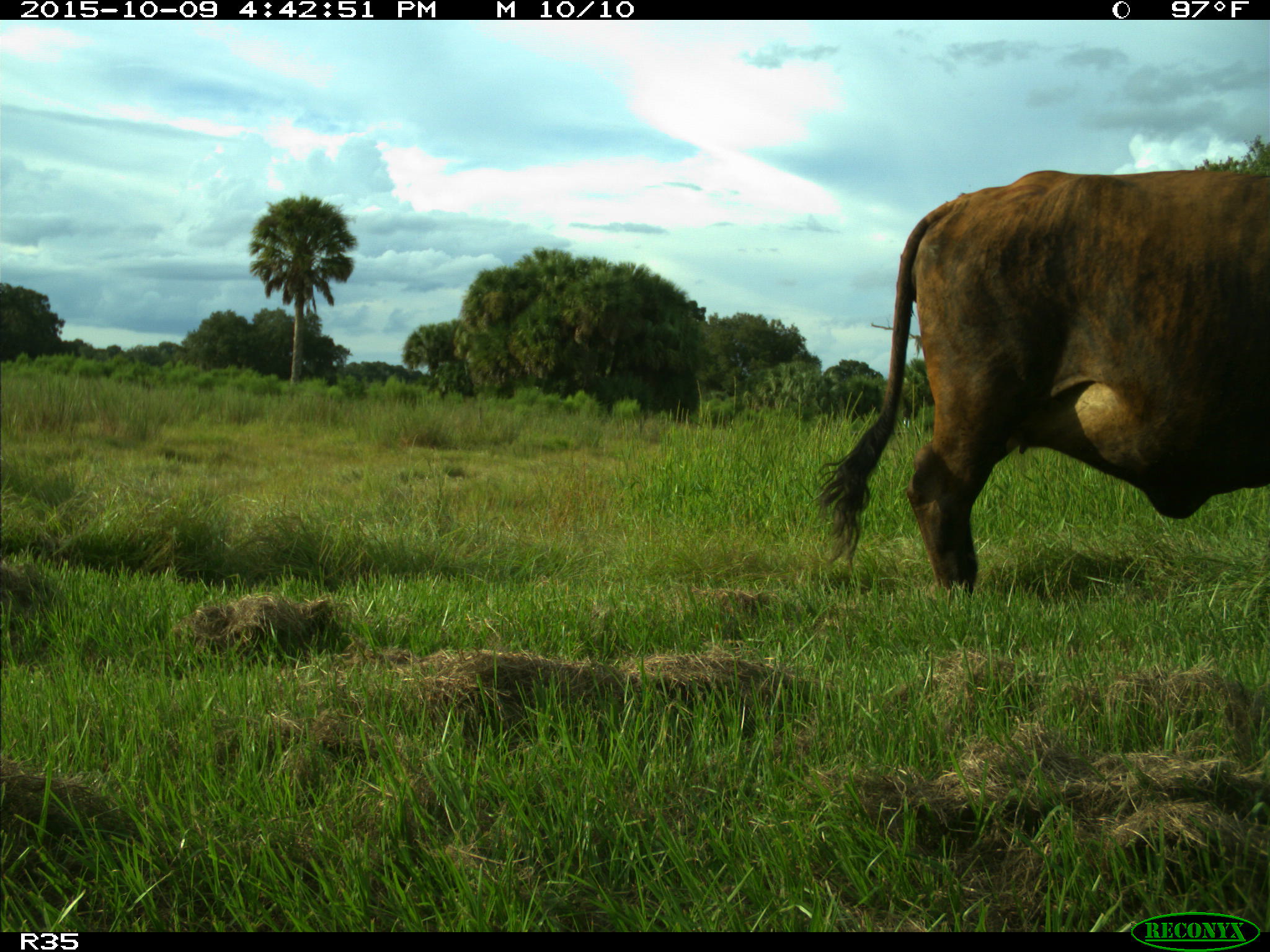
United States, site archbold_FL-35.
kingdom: Animalia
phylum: Chordata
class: Mammalia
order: Artiodactyla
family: Bovidae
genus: Bos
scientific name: Bos taurus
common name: domestic cow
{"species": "Bos taurus (domestic cow)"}